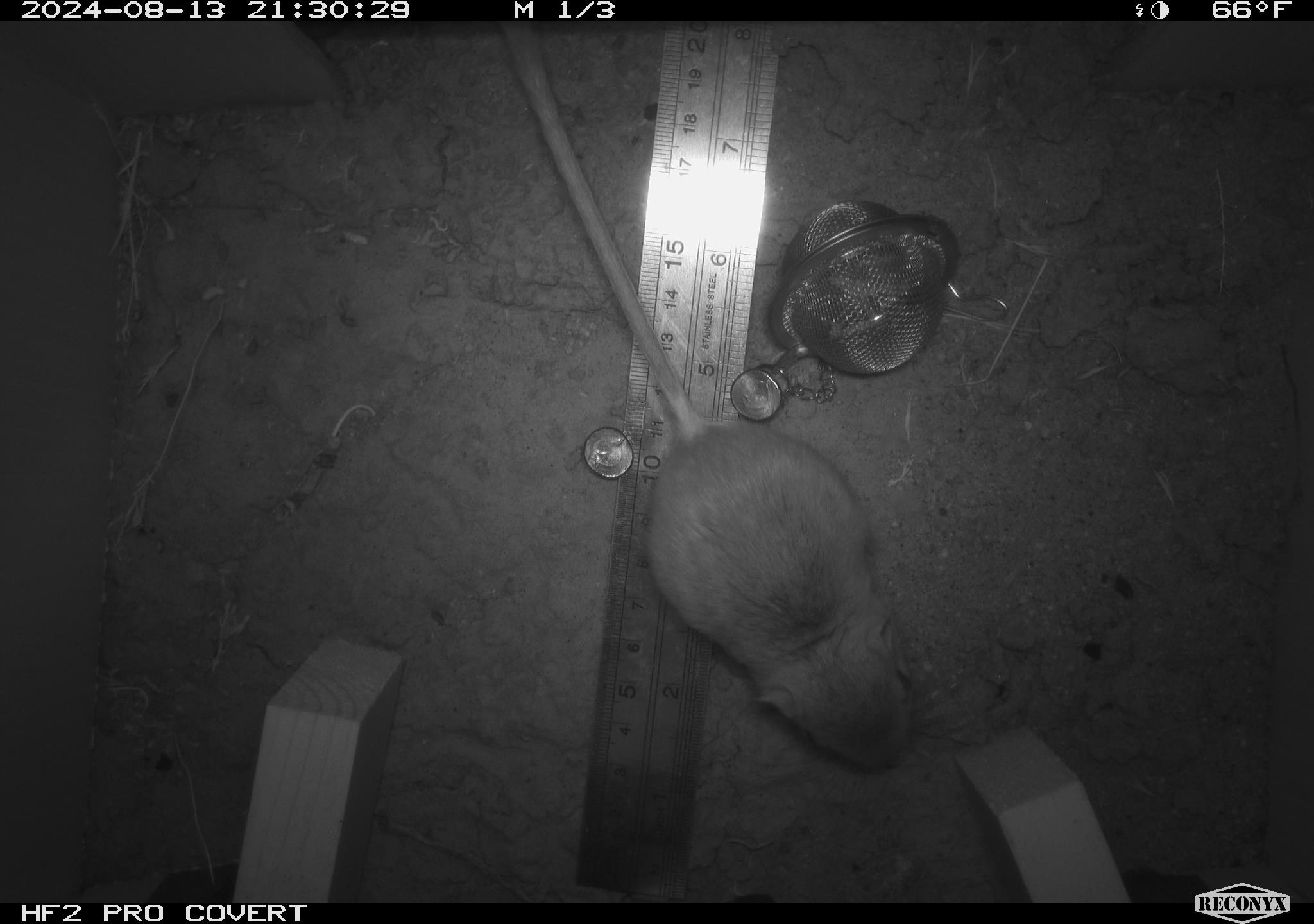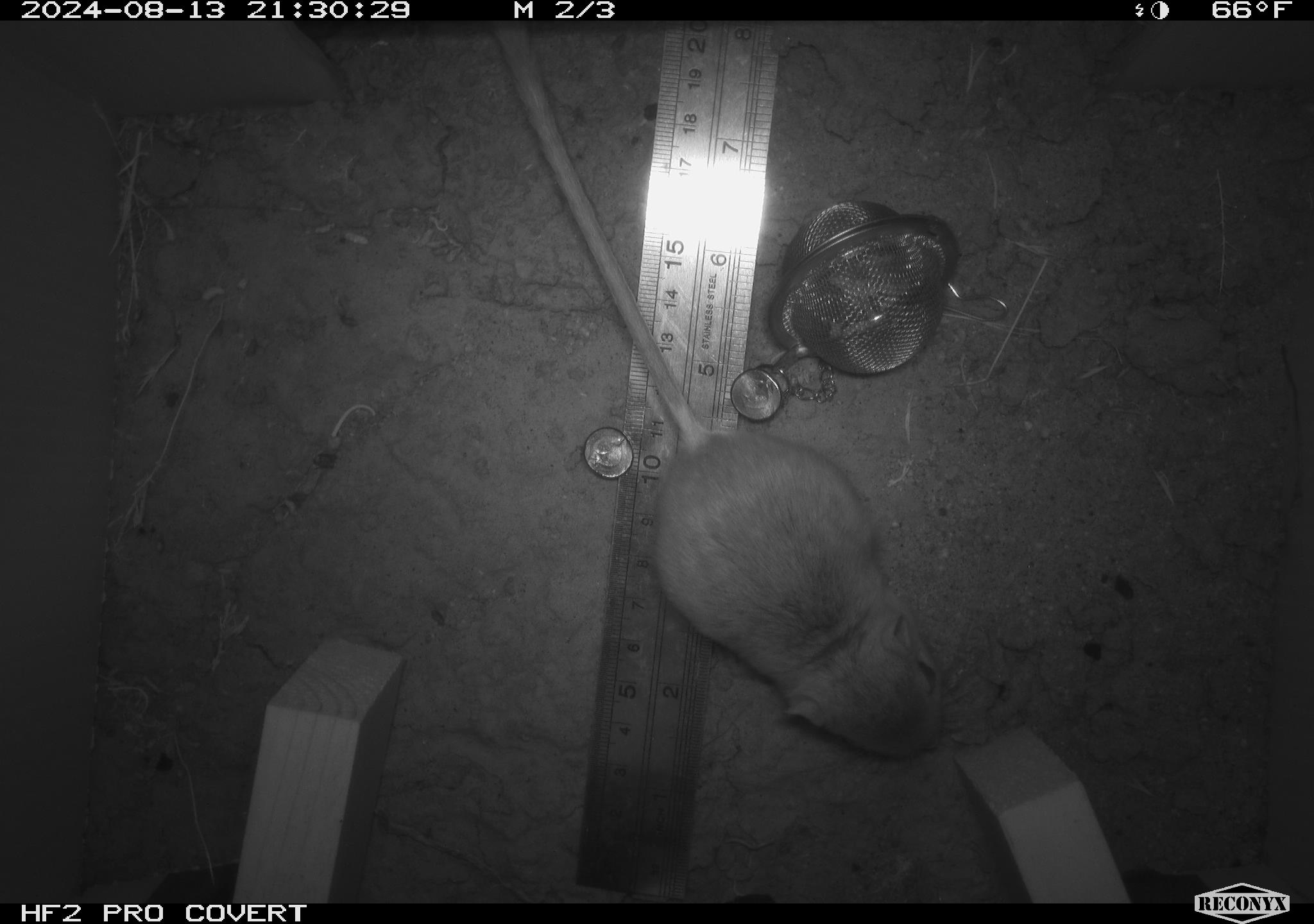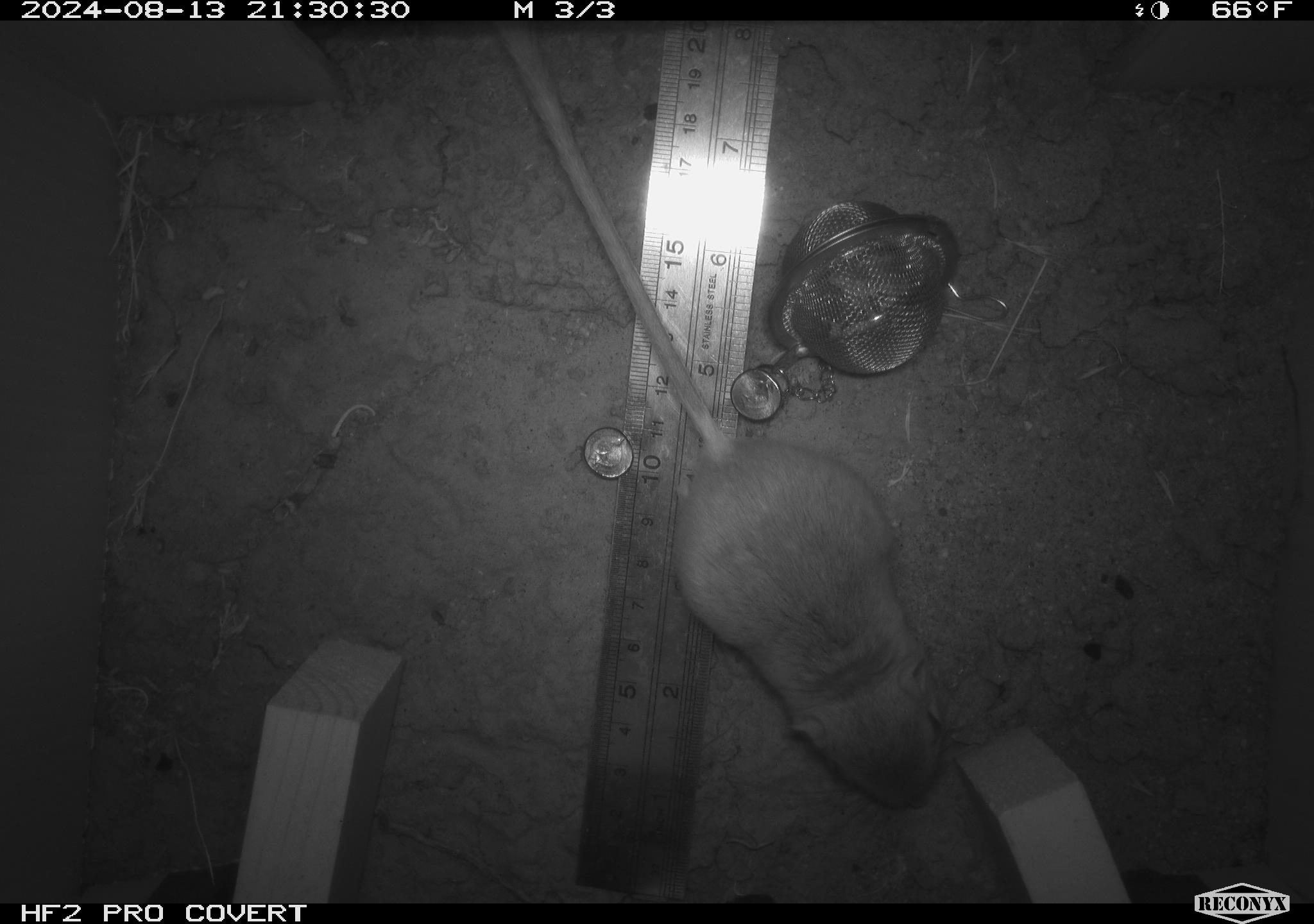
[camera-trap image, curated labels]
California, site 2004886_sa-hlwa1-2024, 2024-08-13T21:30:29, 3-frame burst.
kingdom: Animalia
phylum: Chordata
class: Mammalia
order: Rodentia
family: Heteromyidae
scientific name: Heteromyidae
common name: kangaroo rats and pocket mice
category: heteromyidae family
Heteromyidae family (kangaroo rats and pocket mice) (Heteromyidae).